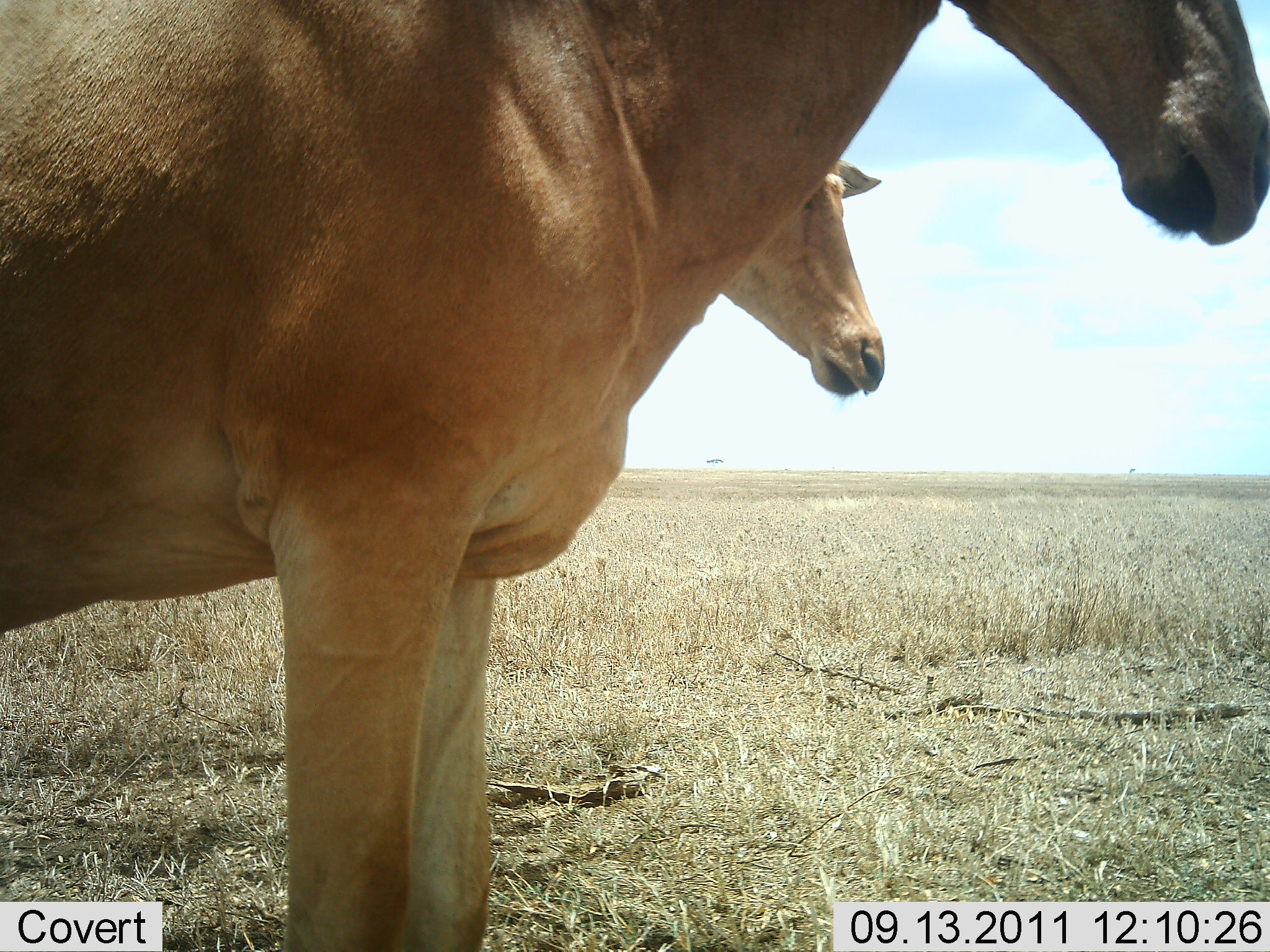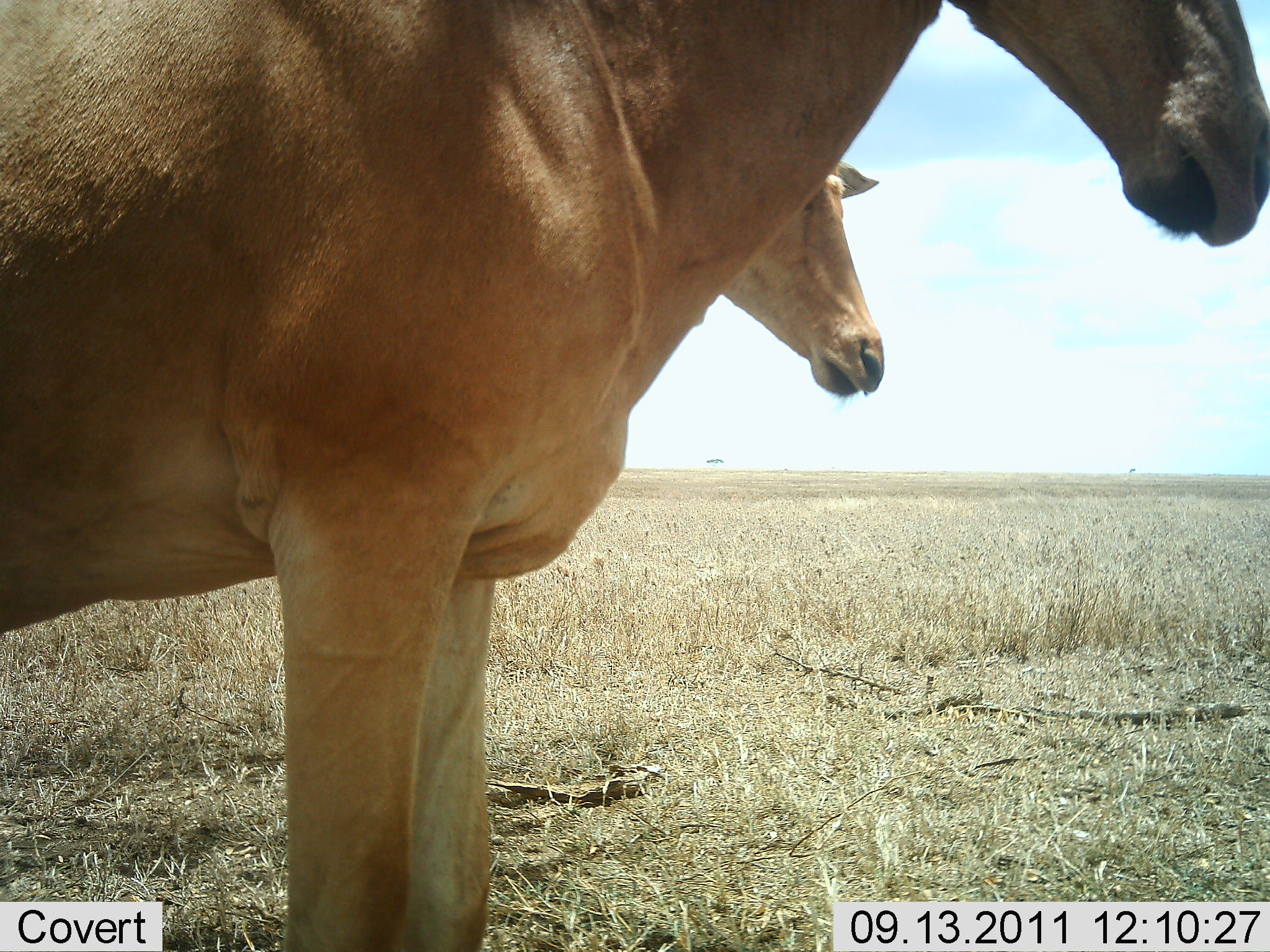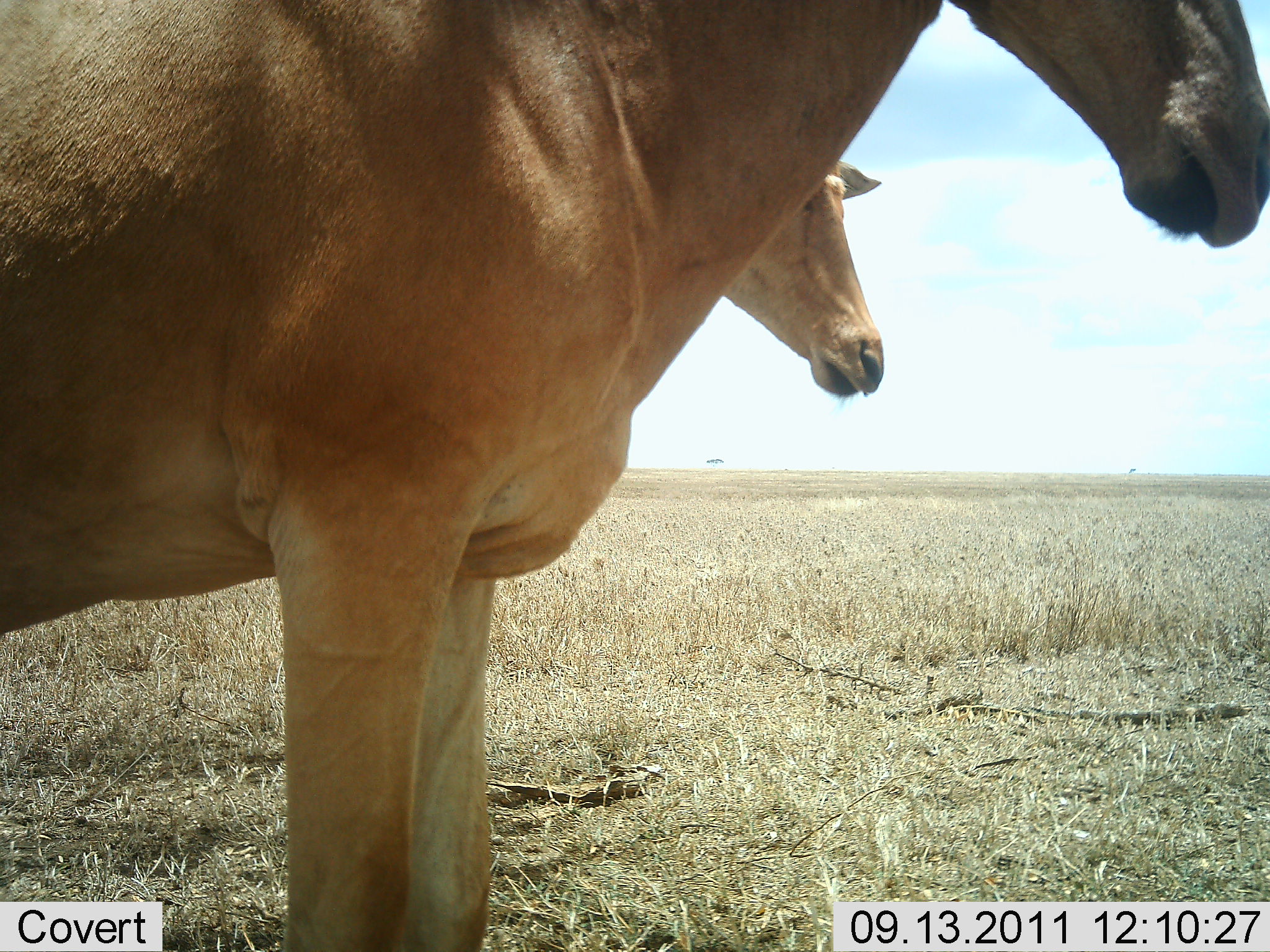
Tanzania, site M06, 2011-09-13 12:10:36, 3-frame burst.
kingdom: Animalia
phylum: Chordata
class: Mammalia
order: Artiodactyla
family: Bovidae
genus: Alcelaphus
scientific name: Alcelaphus buselaphus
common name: hartebeest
Hartebeest (Alcelaphus buselaphus), count 2. Behavior (volunteer vote fractions): standing 100%, resting 0%, moving 0%, interacting 0%. Young present (vote fraction): 0%. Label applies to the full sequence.